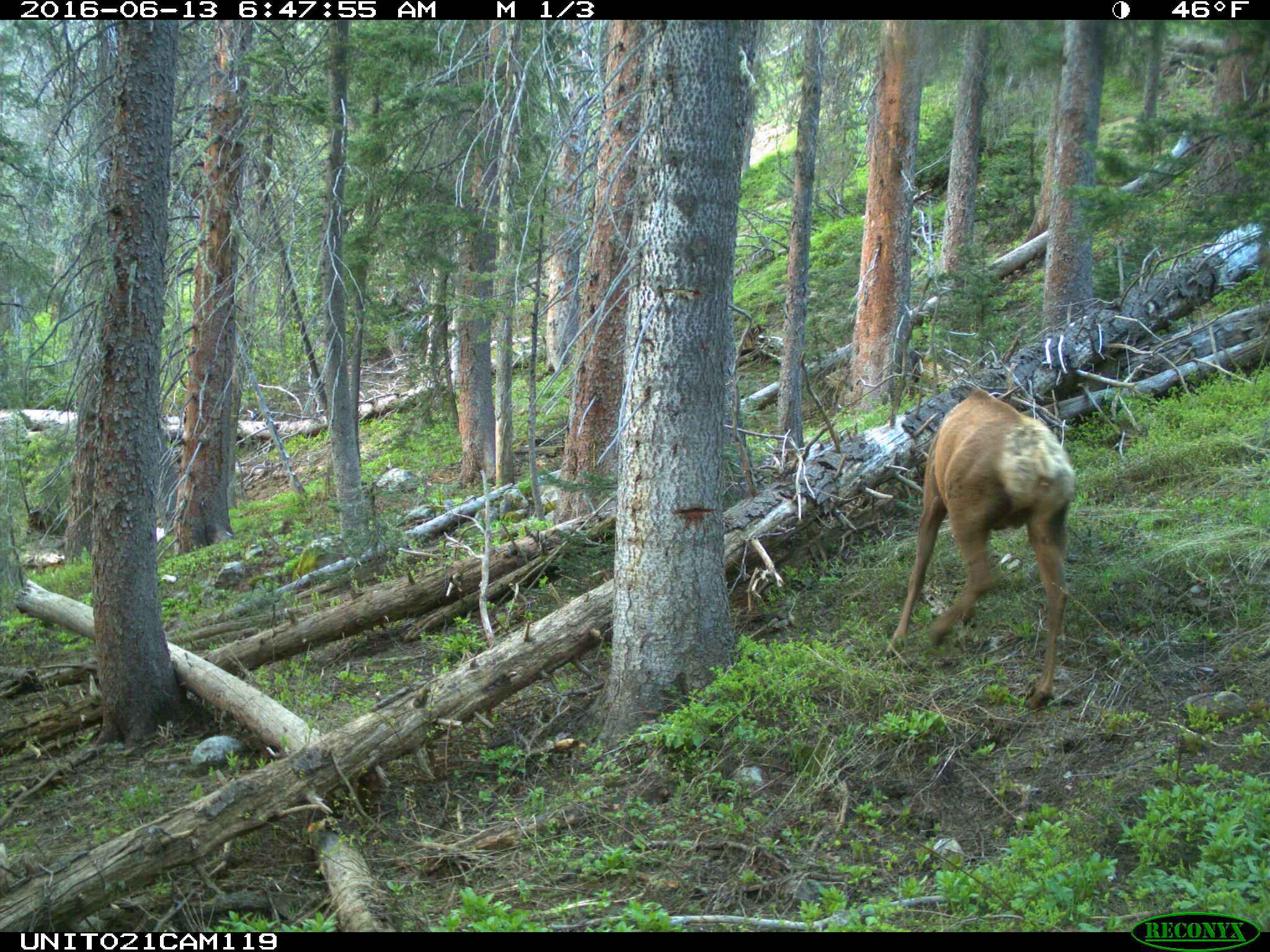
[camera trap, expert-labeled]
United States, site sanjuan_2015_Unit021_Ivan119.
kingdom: Animalia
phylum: Chordata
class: Mammalia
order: Artiodactyla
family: Cervidae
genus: Cervus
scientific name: Cervus elaphus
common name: red deer